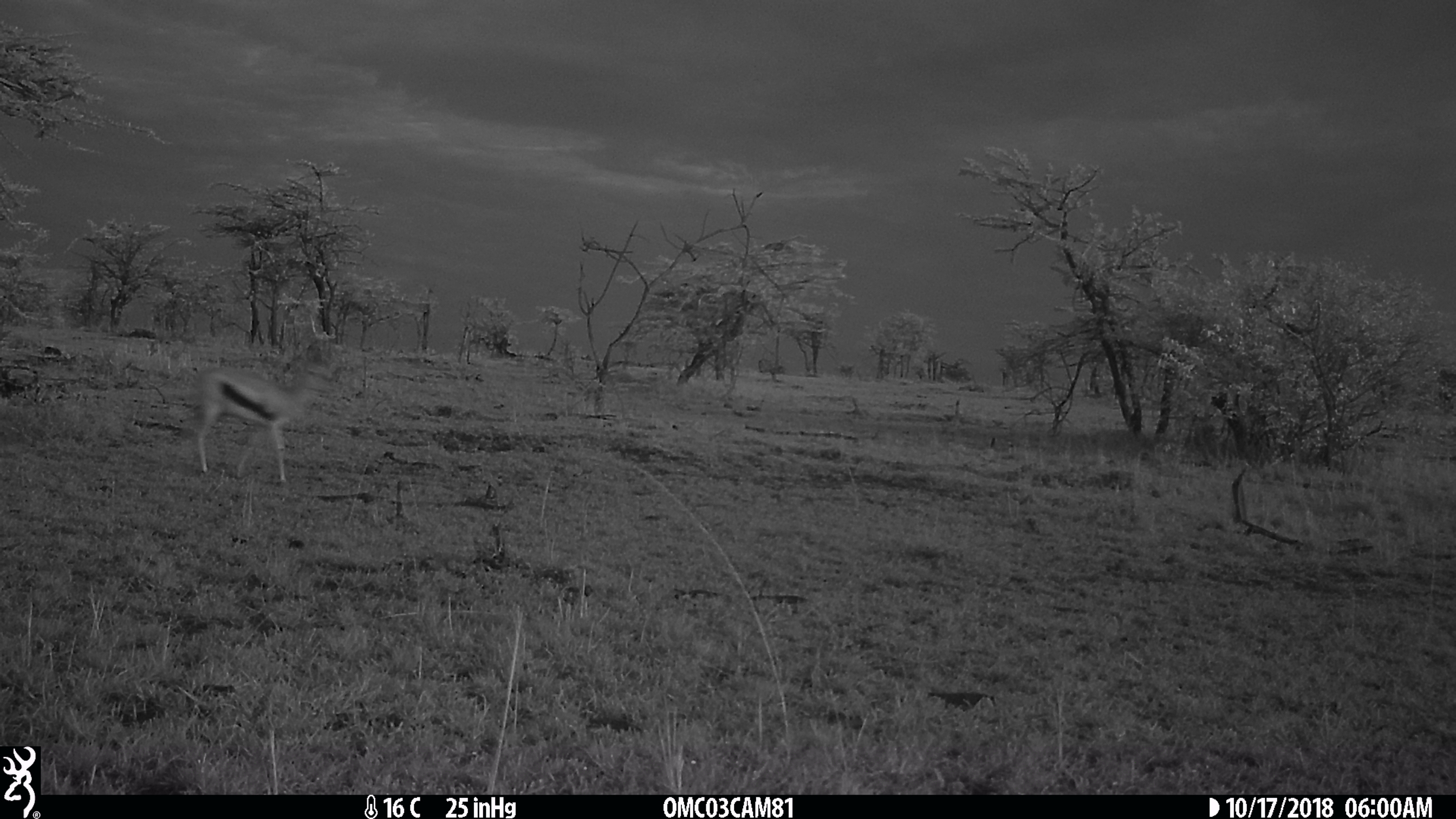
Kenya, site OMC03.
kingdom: Animalia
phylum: Chordata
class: Mammalia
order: Artiodactyla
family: Bovidae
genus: Eudorcas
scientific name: Eudorcas thomsonii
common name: thomon's gazelle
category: gazelle thomsons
Gazelle thomsons (thomon's gazelle) (Eudorcas thomsonii).